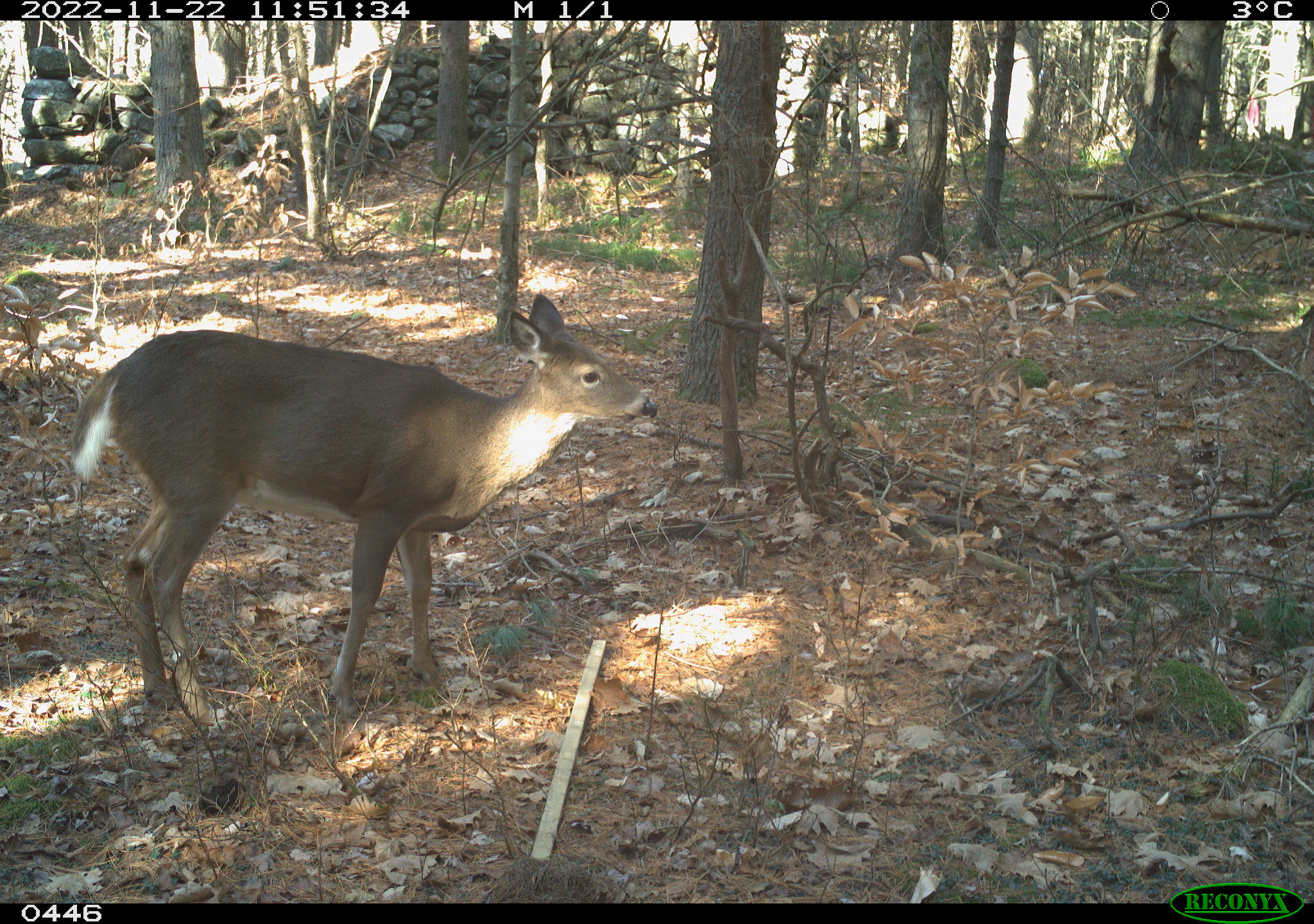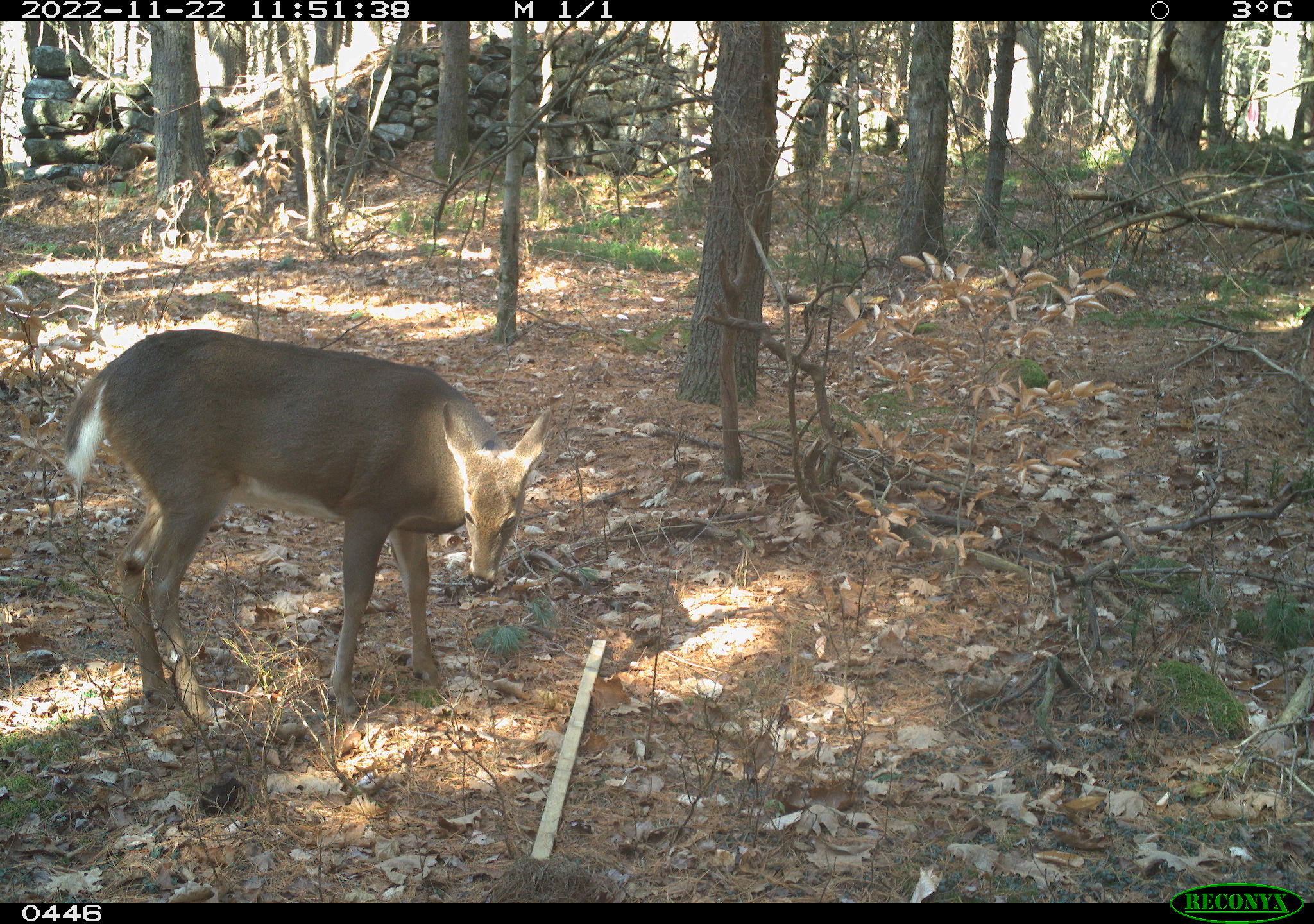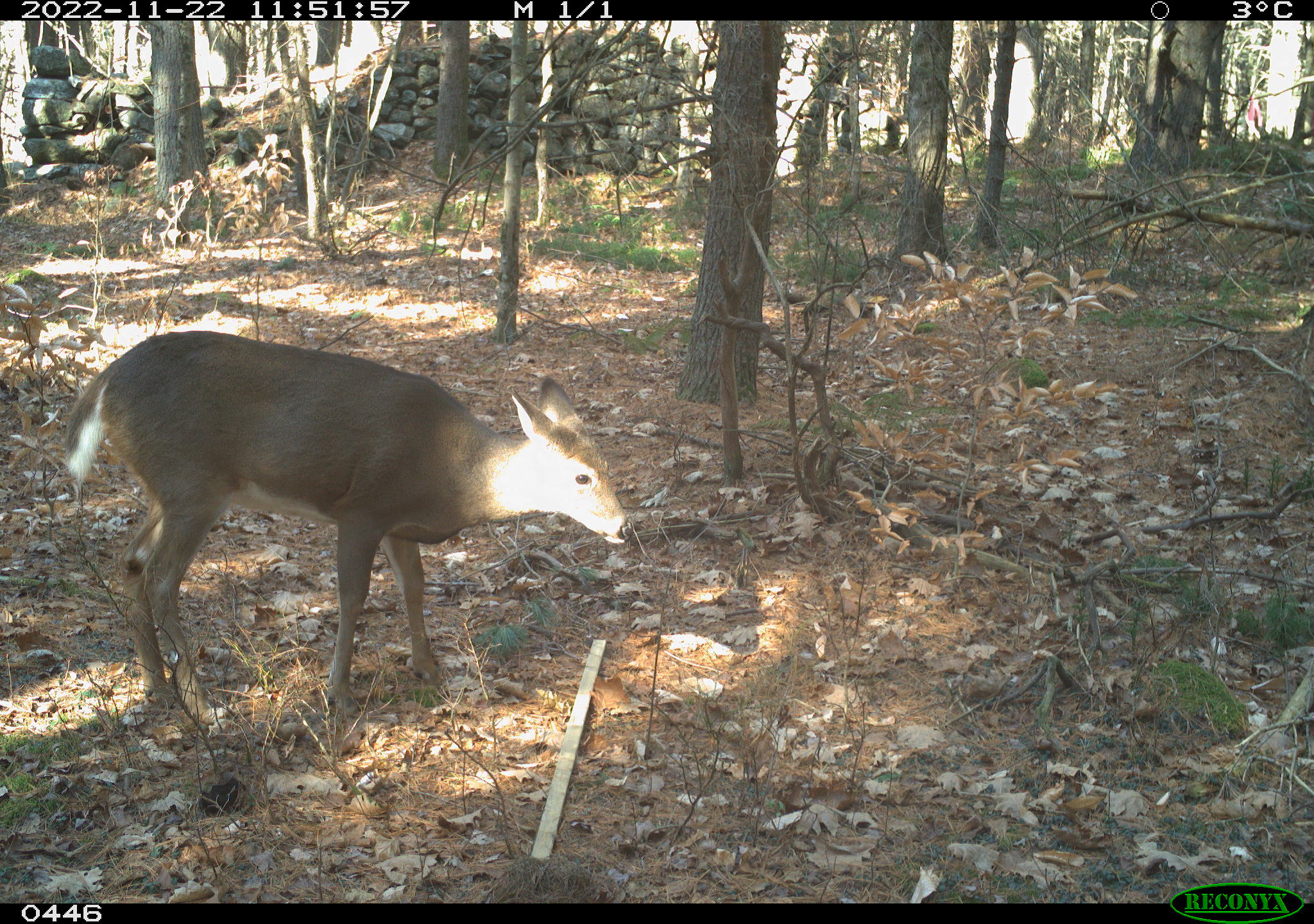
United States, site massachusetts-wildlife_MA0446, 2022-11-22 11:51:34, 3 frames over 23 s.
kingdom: Animalia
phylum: Chordata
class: Mammalia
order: Artiodactyla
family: Cervidae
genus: Odocoileus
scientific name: Odocoileus virginianus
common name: white-tailed deer